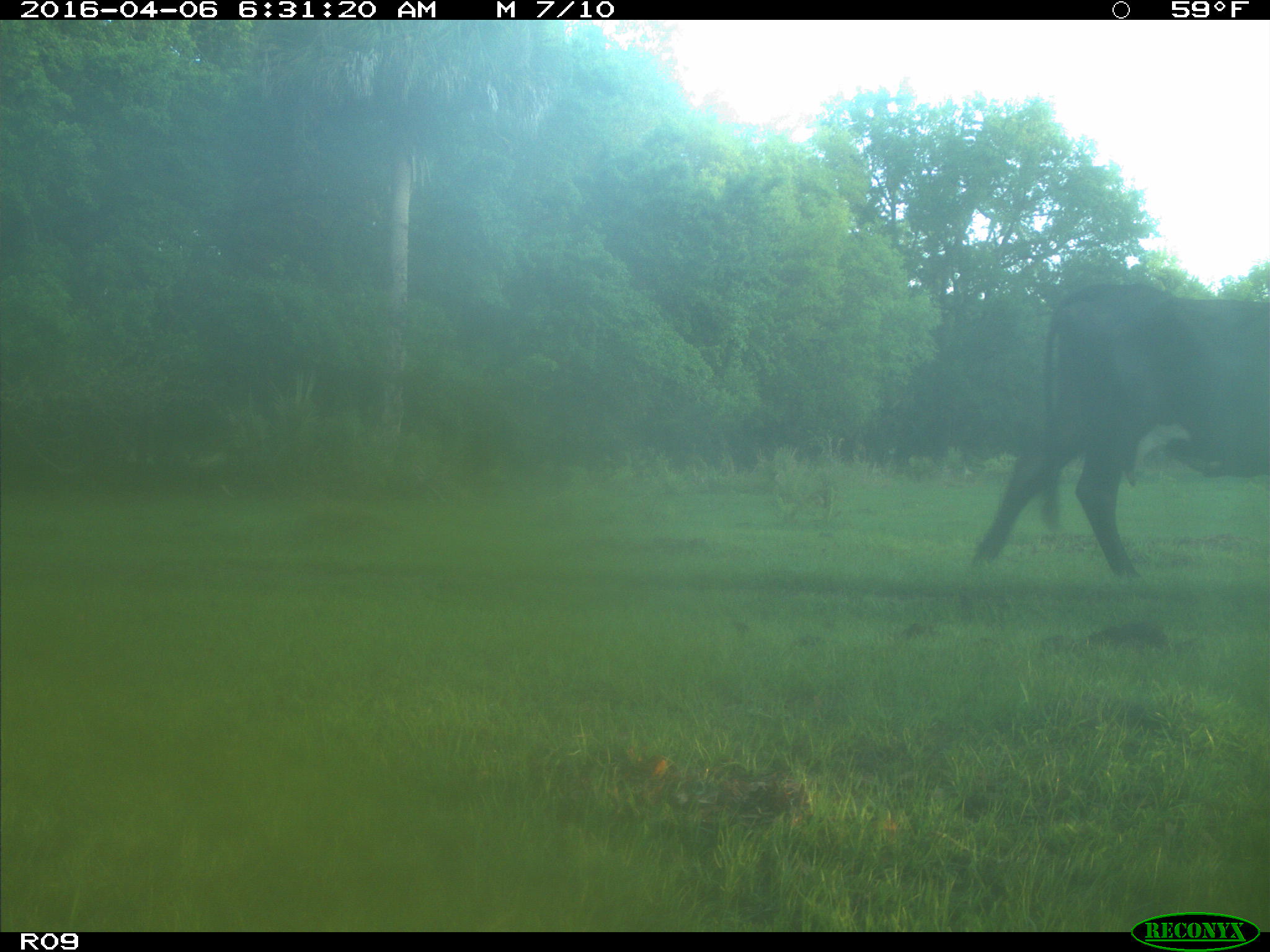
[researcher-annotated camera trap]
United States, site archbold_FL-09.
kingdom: Animalia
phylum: Chordata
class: Mammalia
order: Artiodactyla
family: Bovidae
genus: Bos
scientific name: Bos taurus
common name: domestic cow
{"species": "Bos taurus (domestic cow)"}